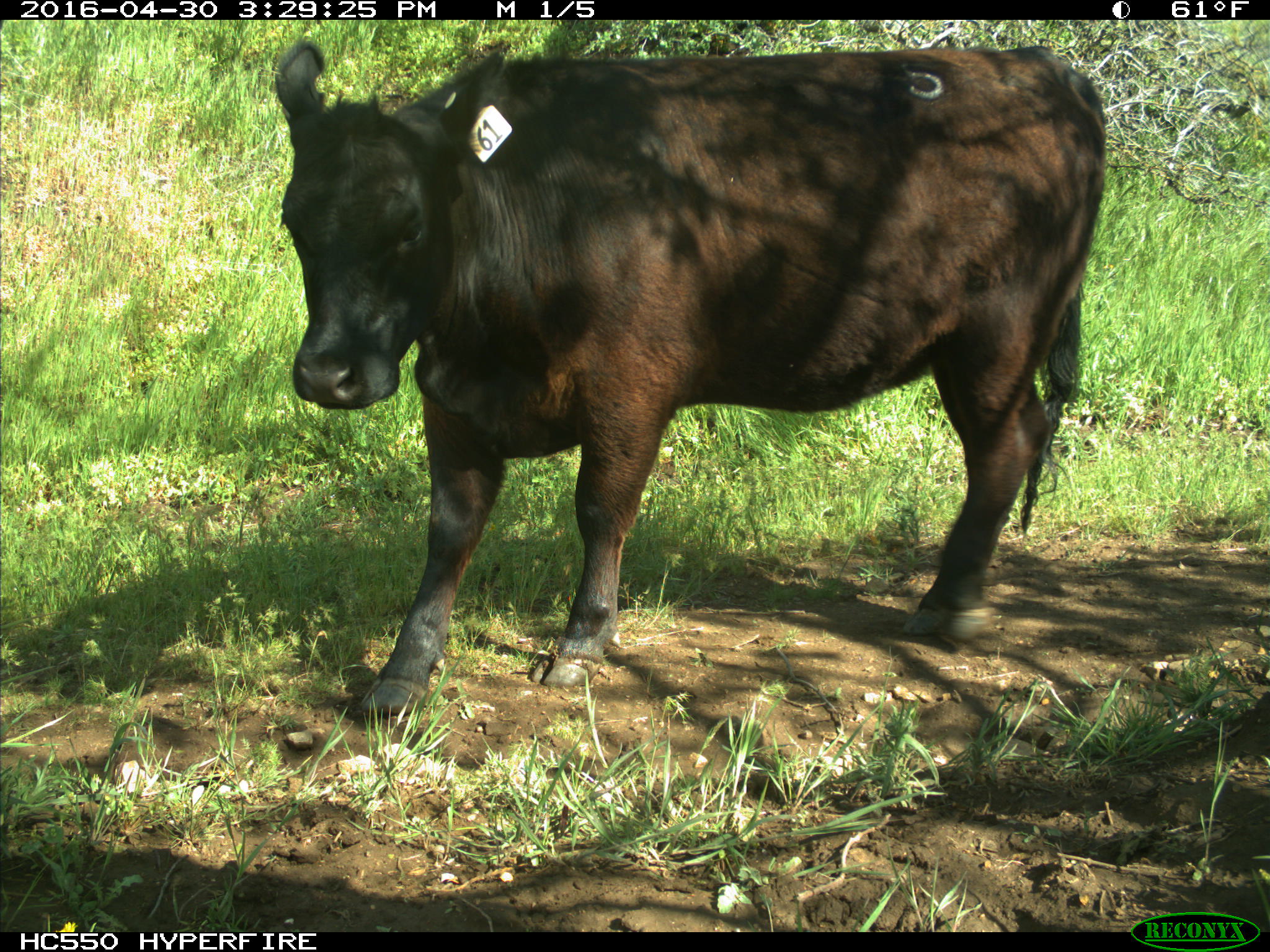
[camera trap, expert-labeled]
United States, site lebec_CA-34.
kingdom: Animalia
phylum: Chordata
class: Mammalia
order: Artiodactyla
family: Bovidae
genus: Bos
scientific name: Bos taurus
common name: domestic cow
Bos taurus (domestic cow).